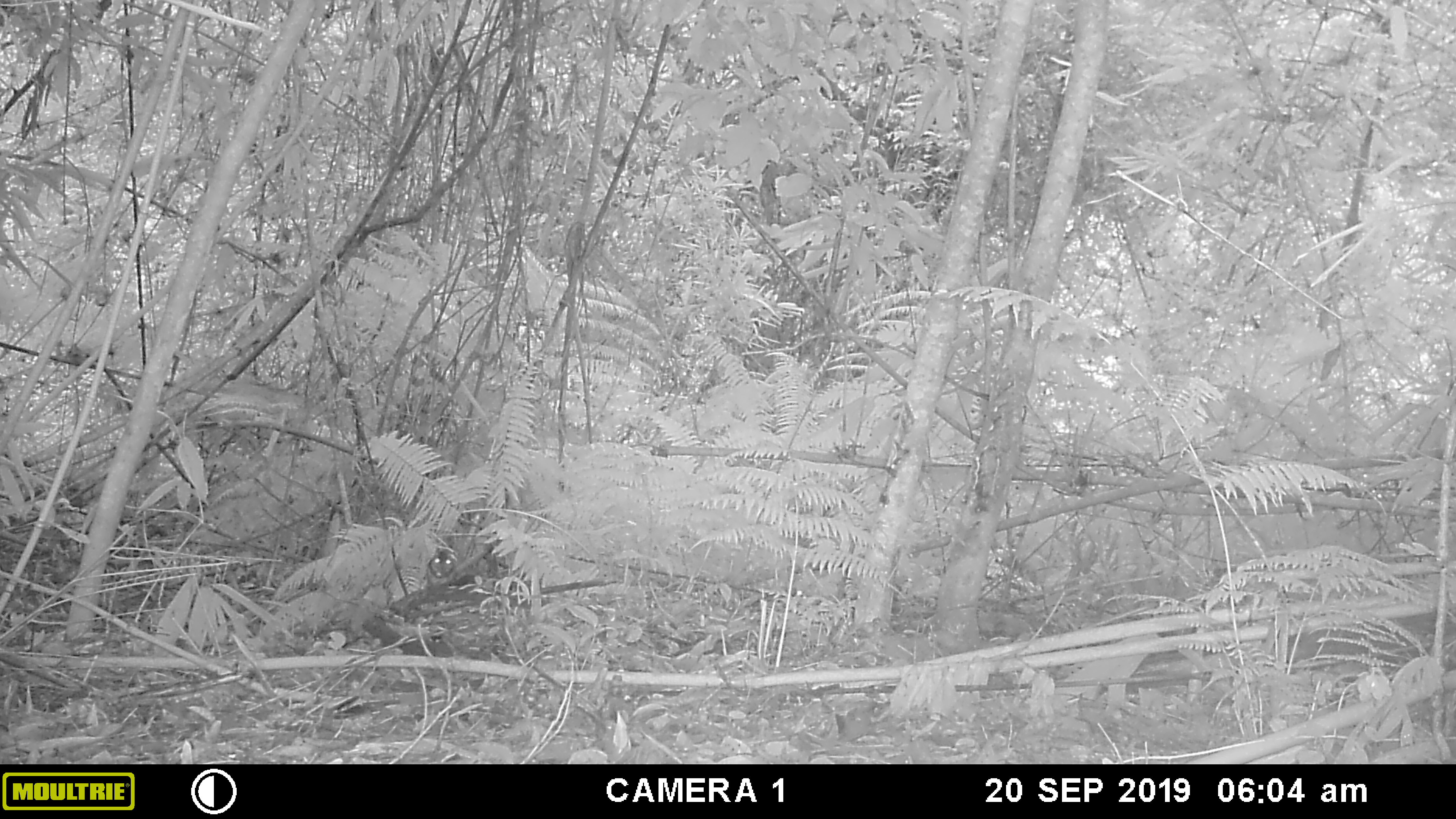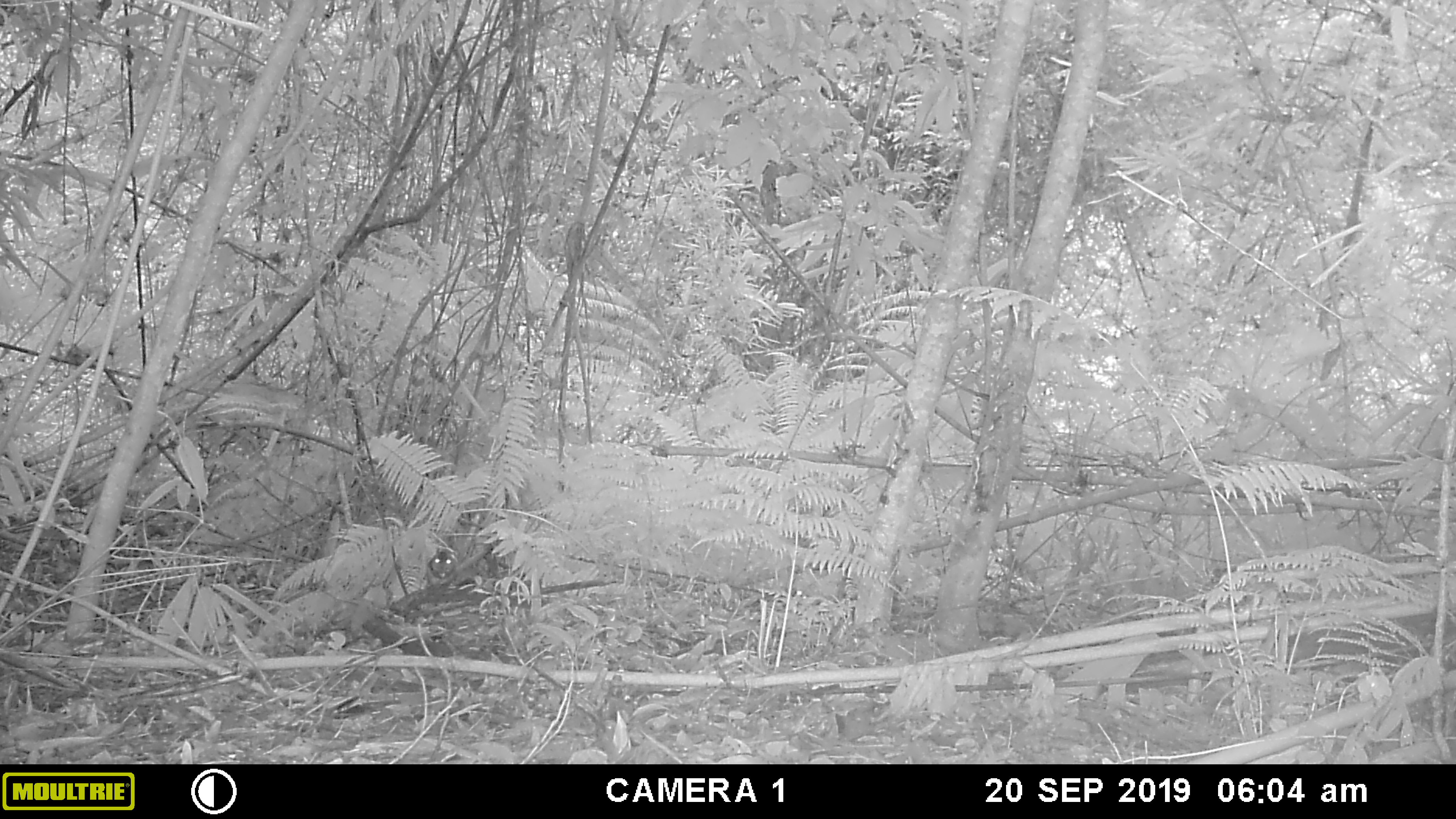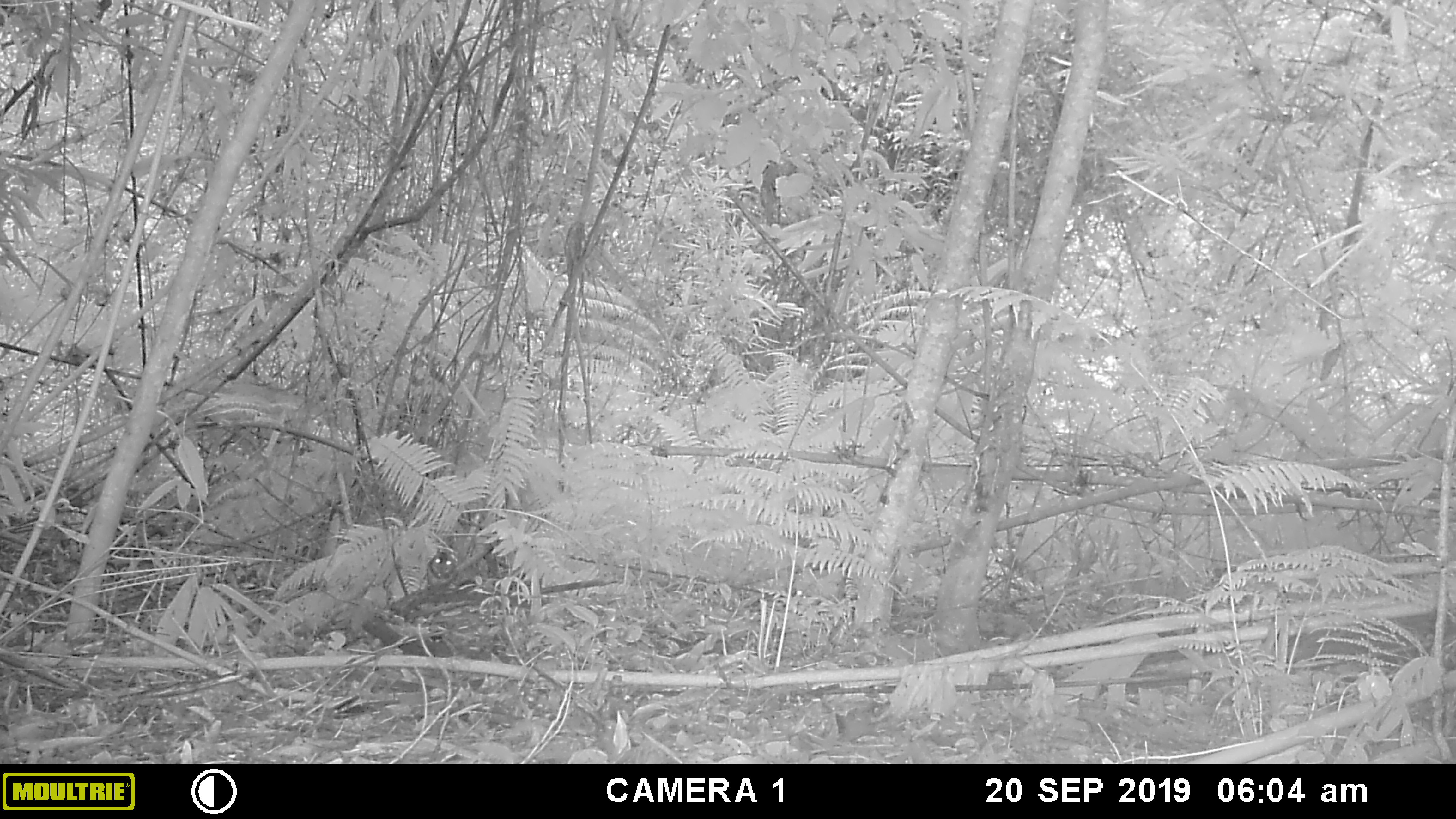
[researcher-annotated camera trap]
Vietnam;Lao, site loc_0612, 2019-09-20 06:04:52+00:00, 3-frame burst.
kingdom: Animalia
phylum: Chordata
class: Mammalia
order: Rodentia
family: Sciuridae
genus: Dremomys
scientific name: Dremomys rufigenis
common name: red-cheeked squirrel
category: red cheeked squirrel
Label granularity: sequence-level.